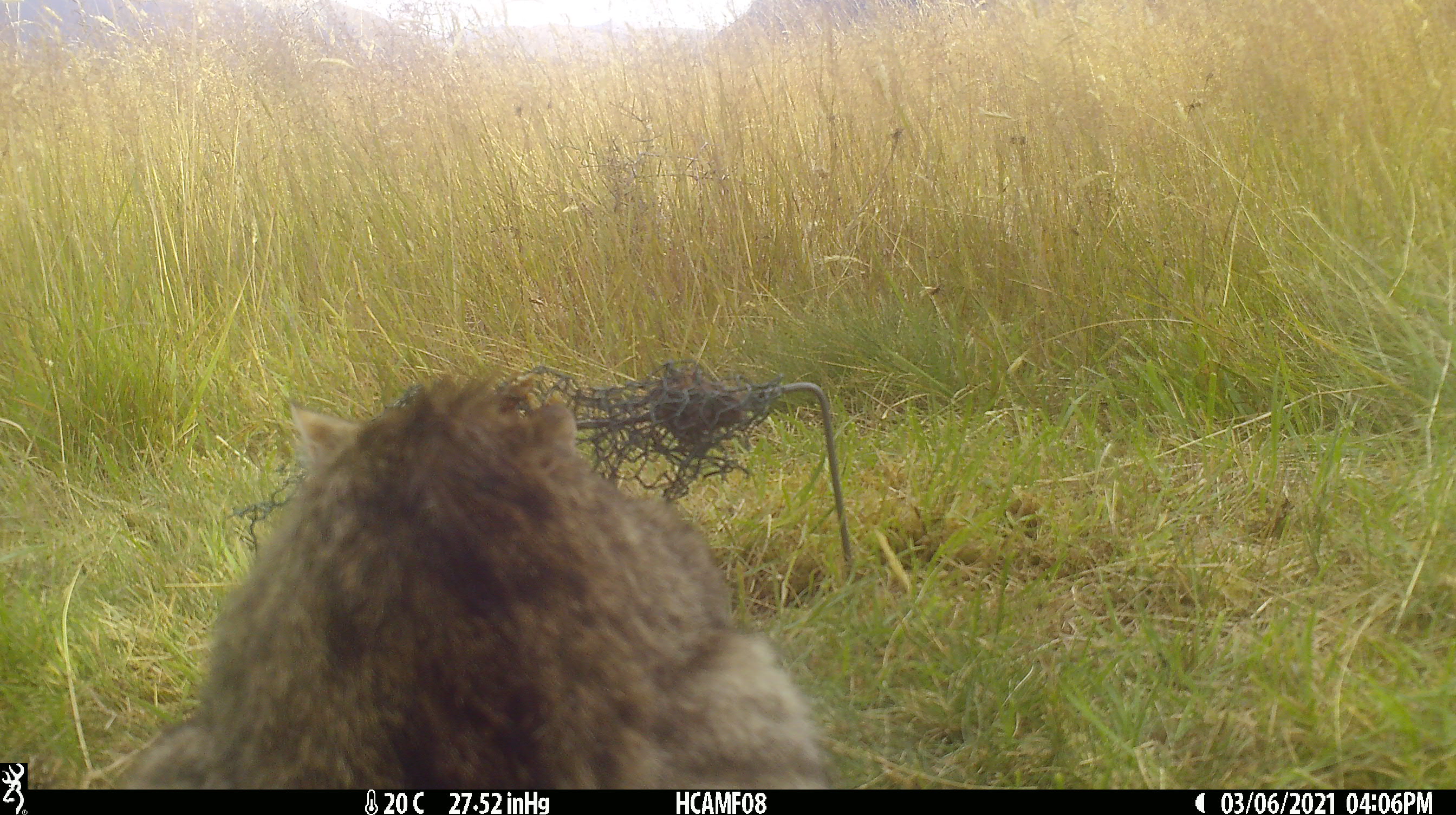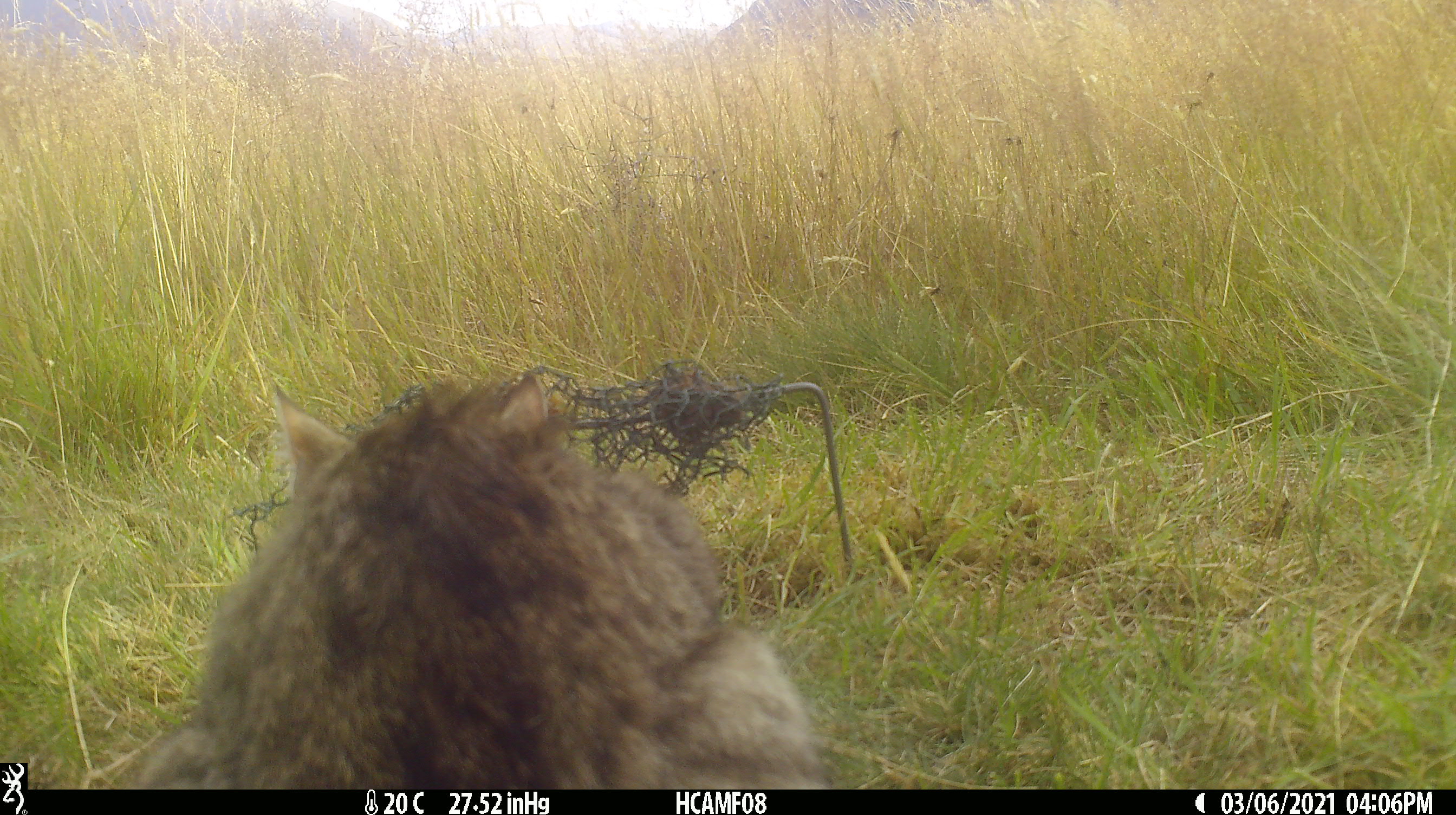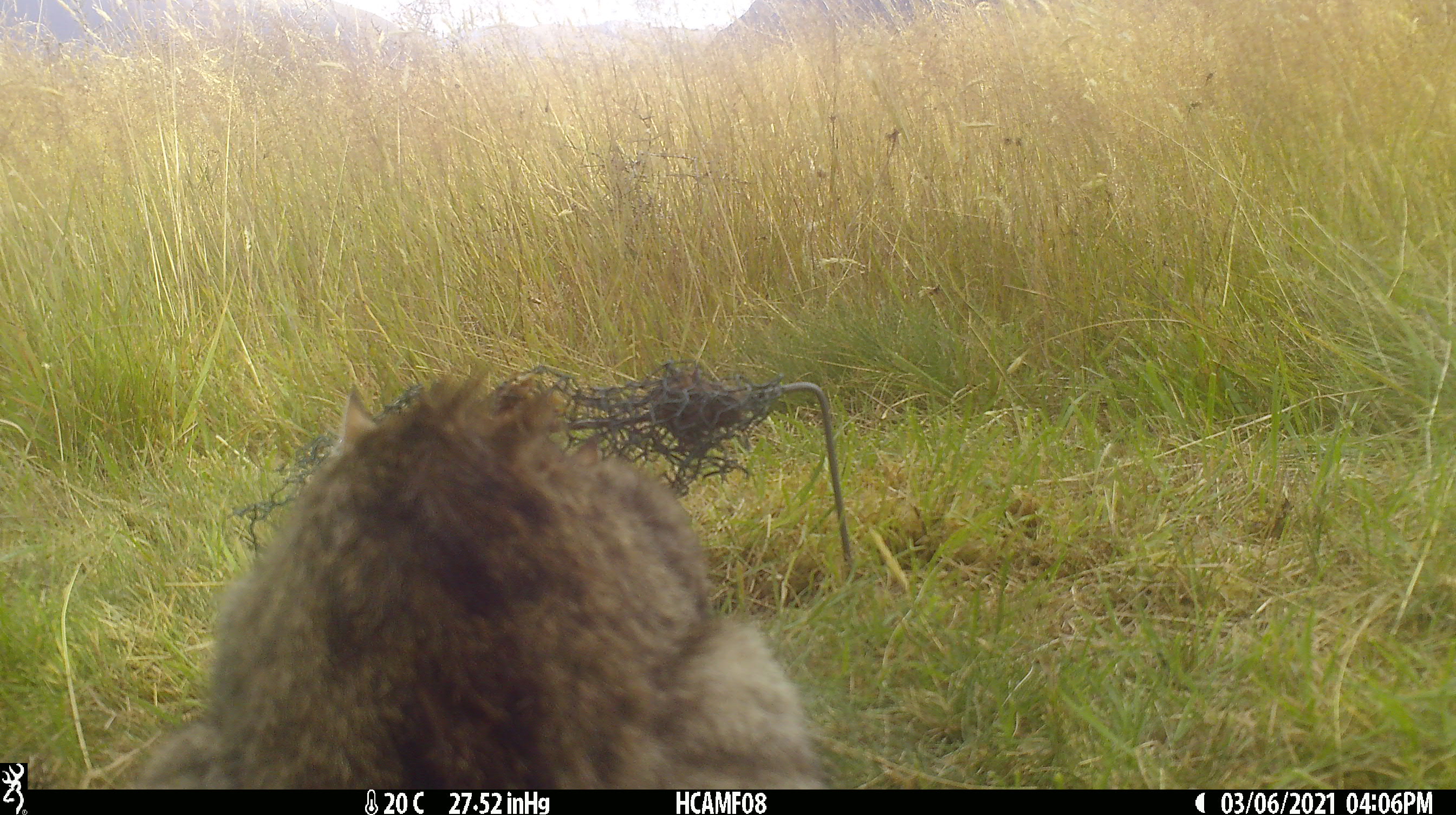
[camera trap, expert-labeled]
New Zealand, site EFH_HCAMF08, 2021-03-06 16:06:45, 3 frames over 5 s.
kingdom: Animalia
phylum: Chordata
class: Mammalia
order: Carnivora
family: Felidae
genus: Felis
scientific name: Felis catus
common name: domestic cat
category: cat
Cat (domestic cat) (Felis catus).